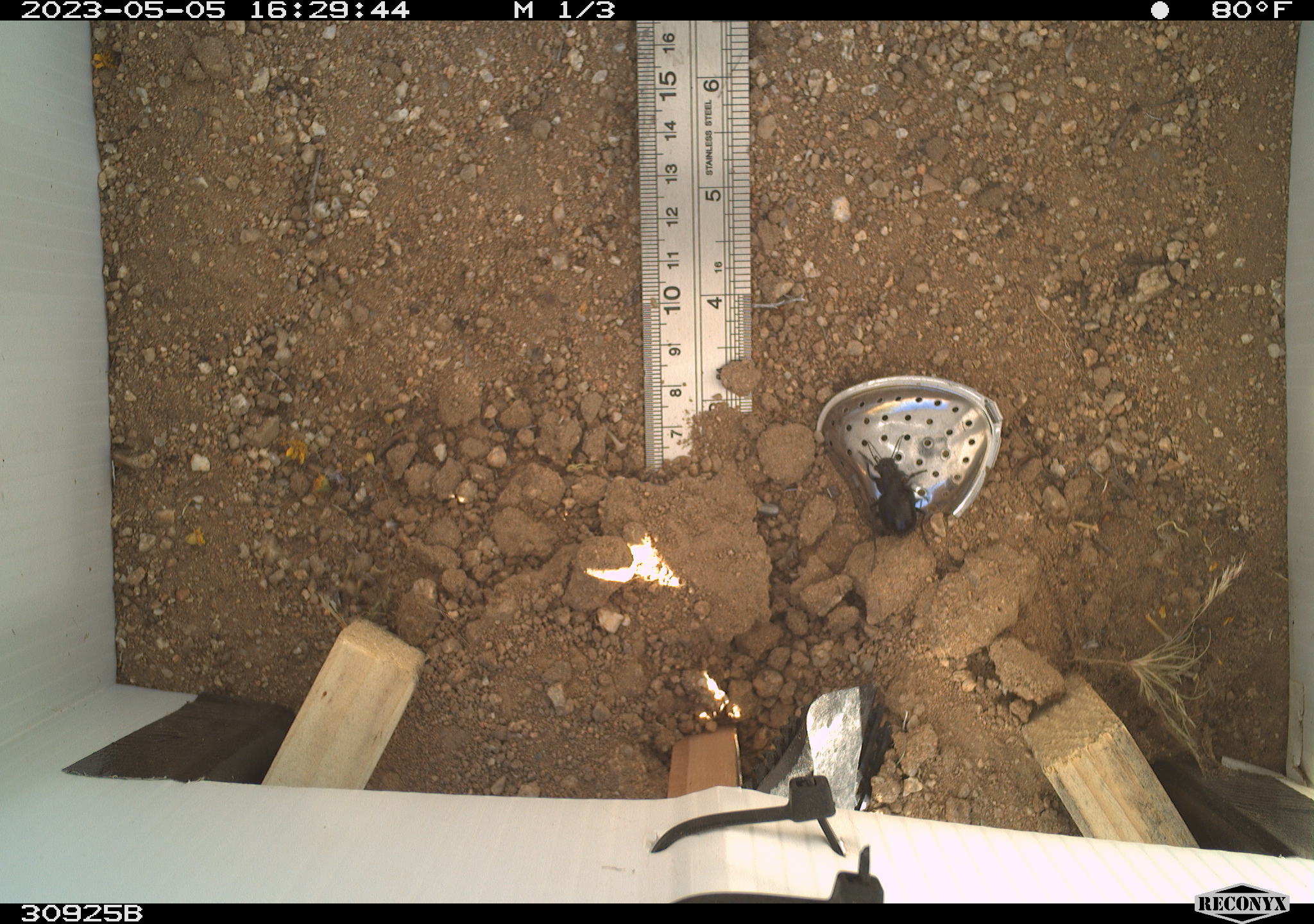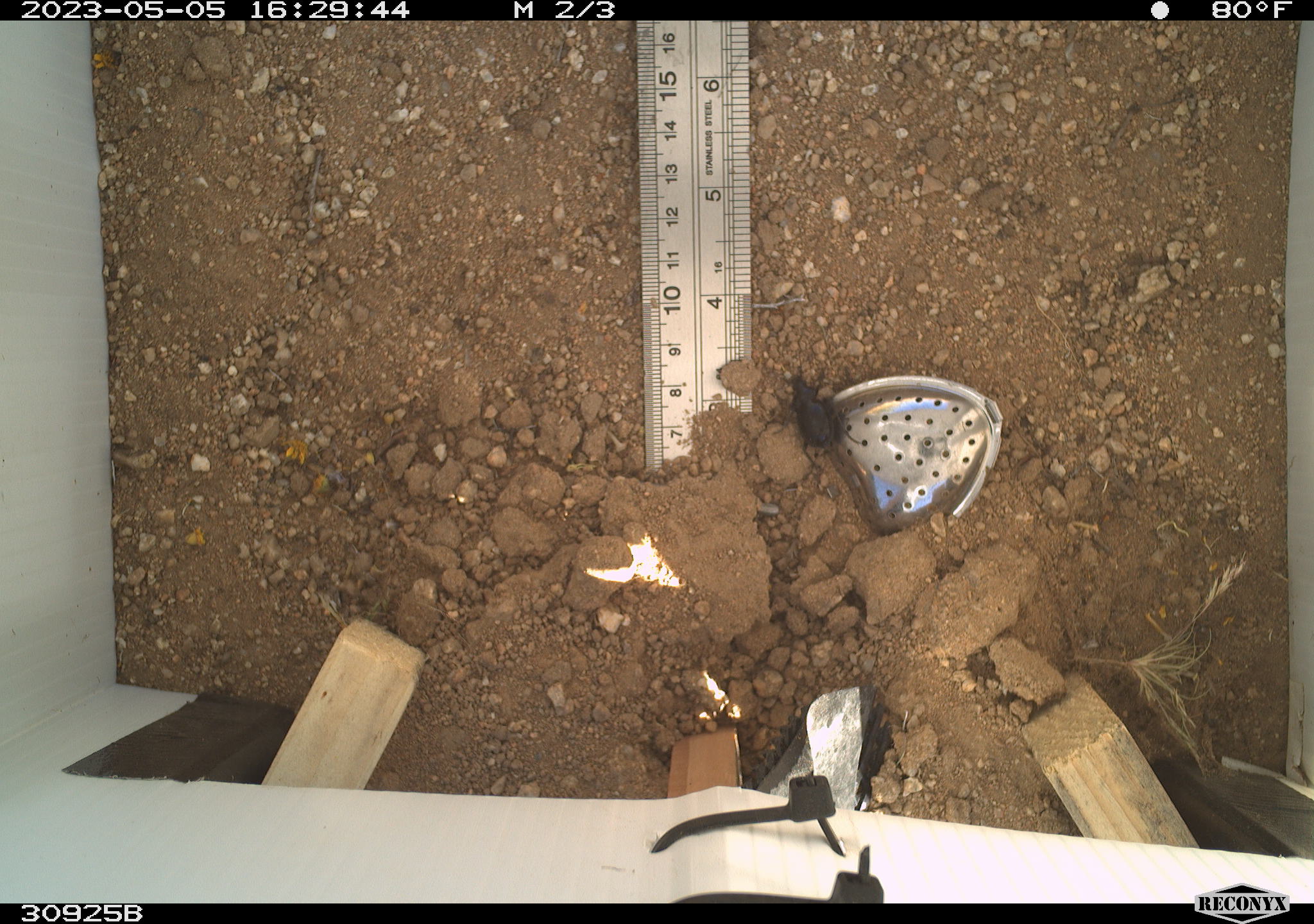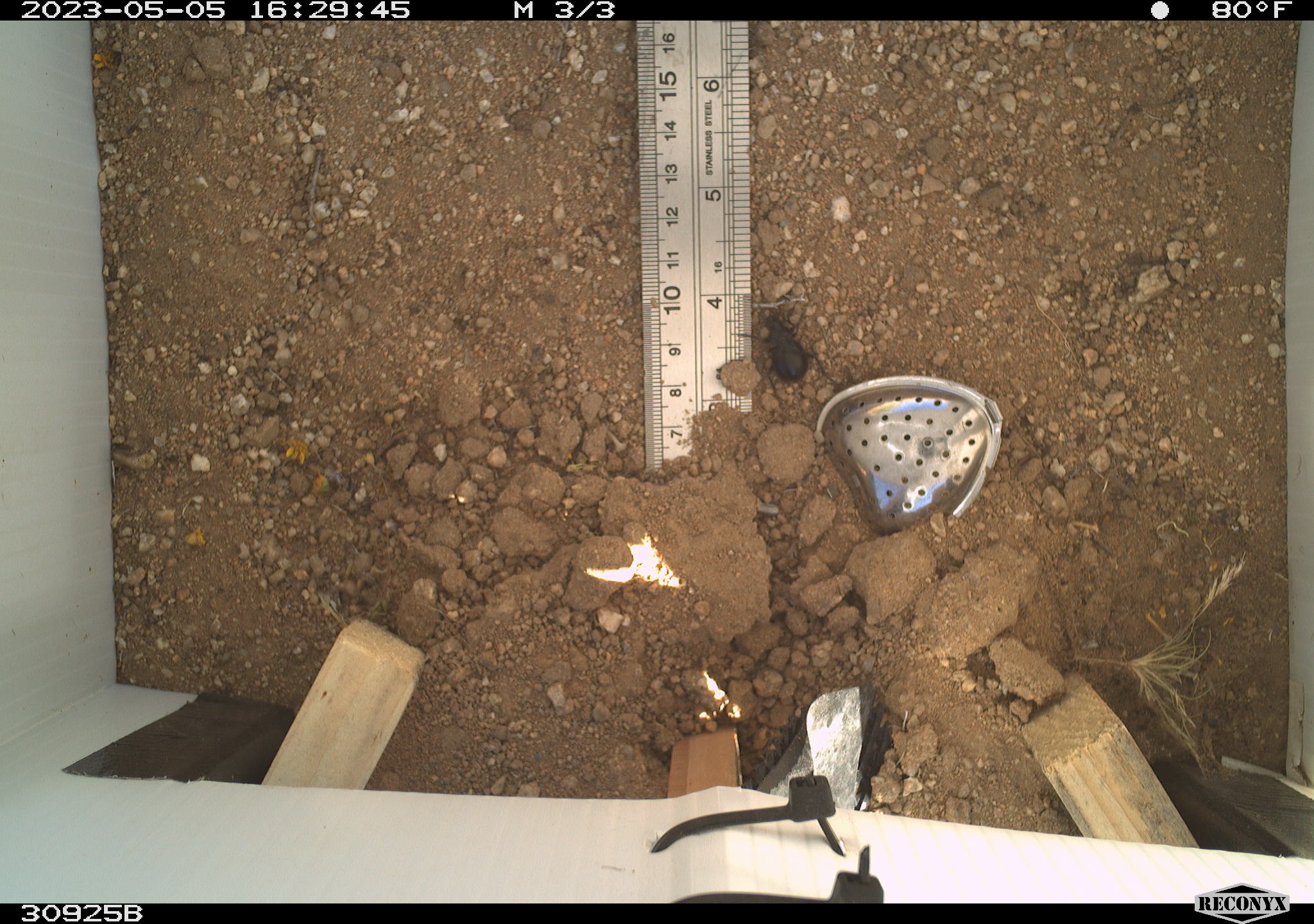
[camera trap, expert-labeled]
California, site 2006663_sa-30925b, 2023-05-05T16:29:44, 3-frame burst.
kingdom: Animalia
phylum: Arthropoda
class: Insecta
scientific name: Insecta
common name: insect